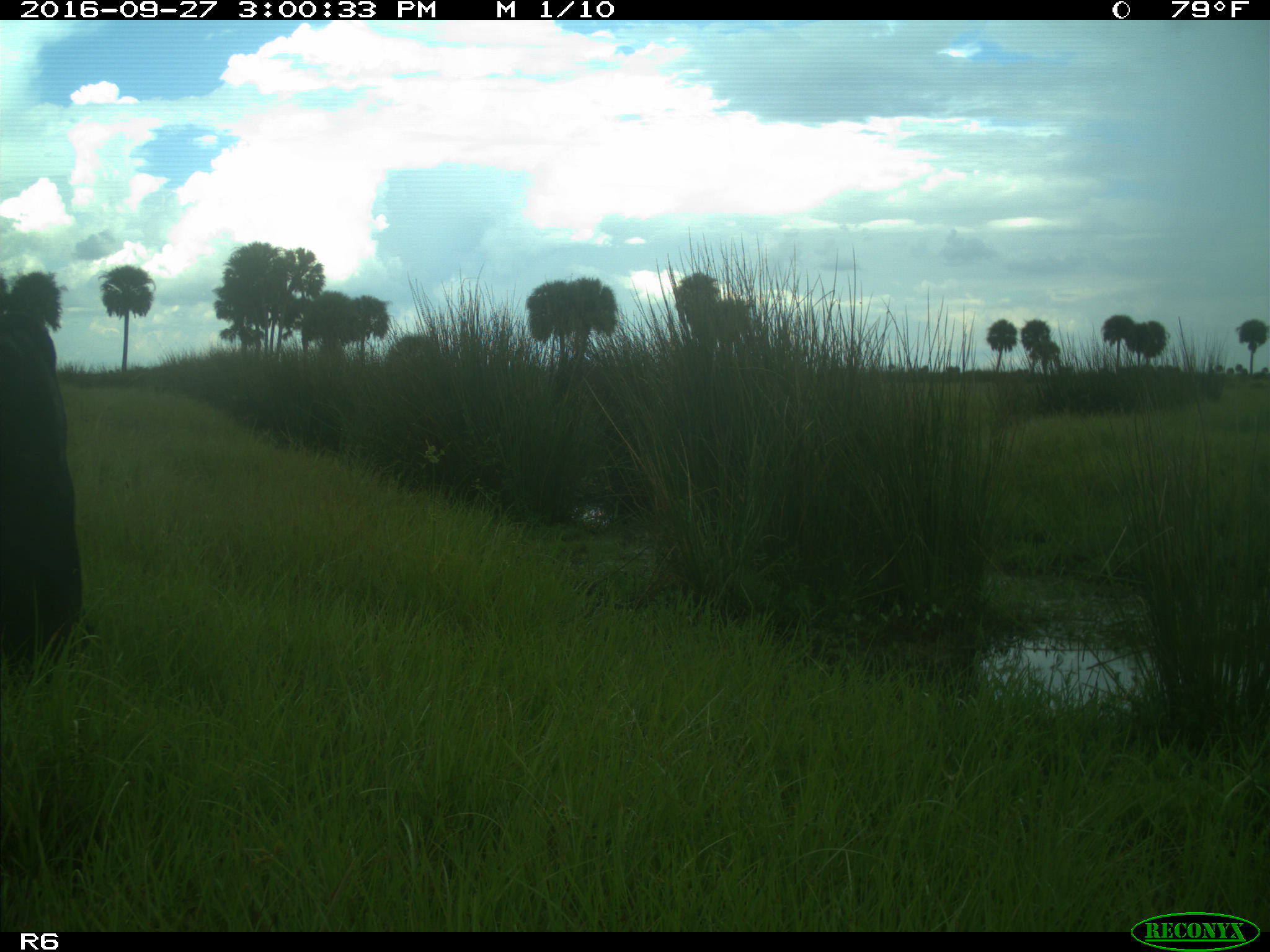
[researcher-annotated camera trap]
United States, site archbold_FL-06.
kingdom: Animalia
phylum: Chordata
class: Mammalia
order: Artiodactyla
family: Bovidae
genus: Bos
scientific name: Bos taurus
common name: domestic cow